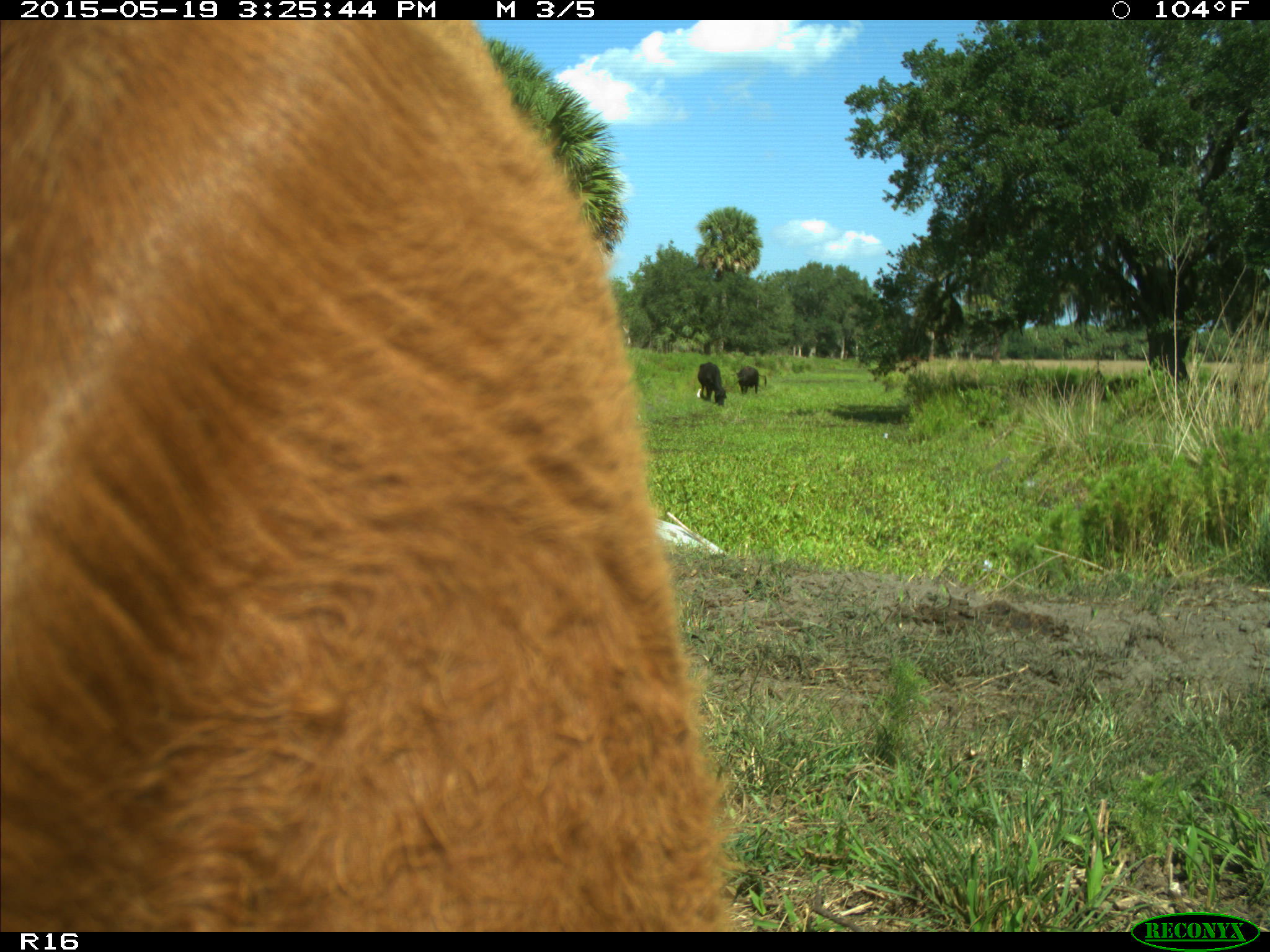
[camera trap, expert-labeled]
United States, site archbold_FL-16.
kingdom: Animalia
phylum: Chordata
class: Mammalia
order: Artiodactyla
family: Bovidae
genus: Bos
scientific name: Bos taurus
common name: domestic cow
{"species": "Bos taurus (domestic cow)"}